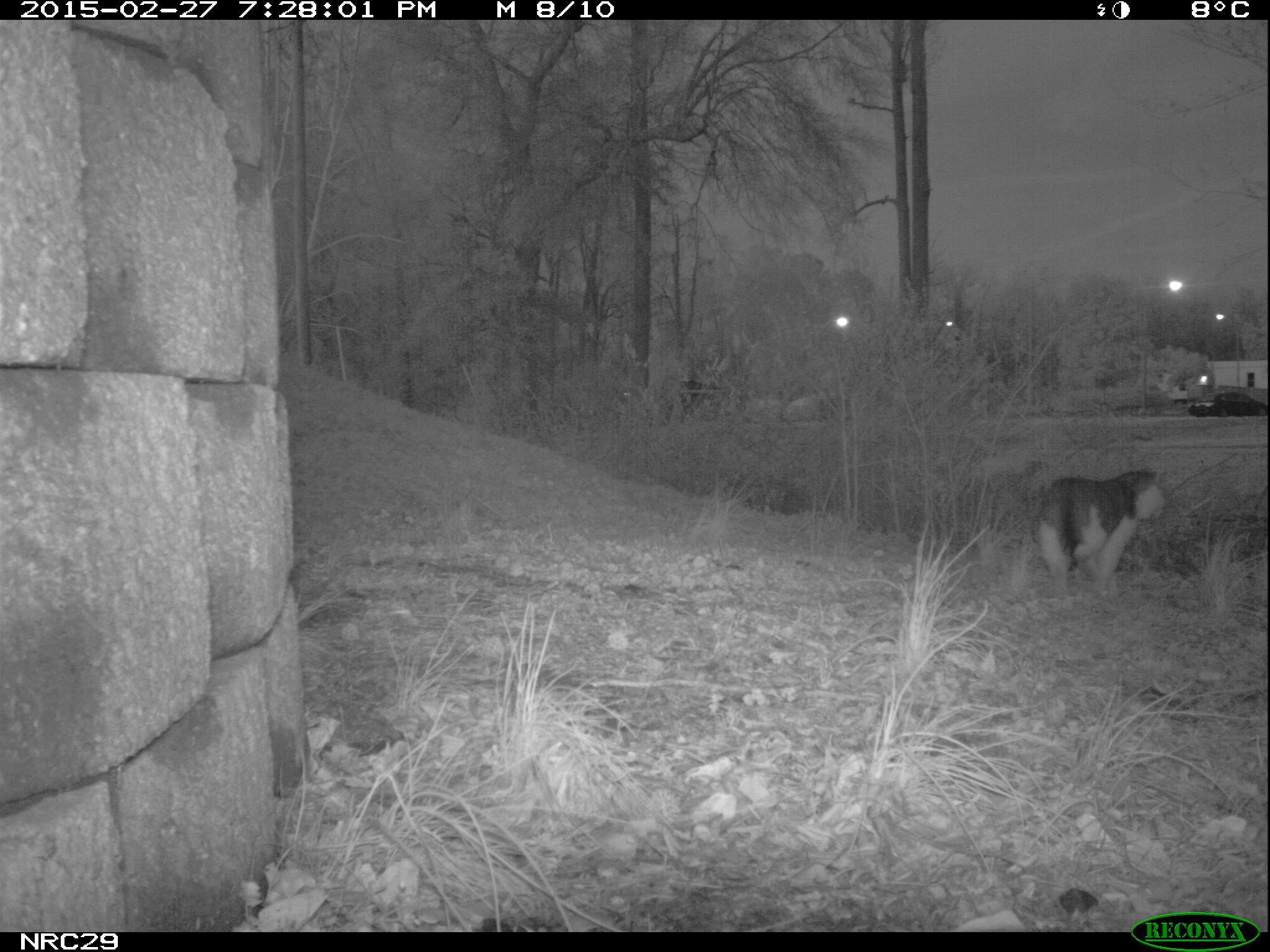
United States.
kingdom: Animalia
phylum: Chordata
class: Mammalia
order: Carnivora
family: Felidae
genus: Felis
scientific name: Felis catus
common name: domestic cat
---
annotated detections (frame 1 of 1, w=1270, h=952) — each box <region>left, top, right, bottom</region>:
Domestic Cat: <region>1018, 460, 1188, 598</region>